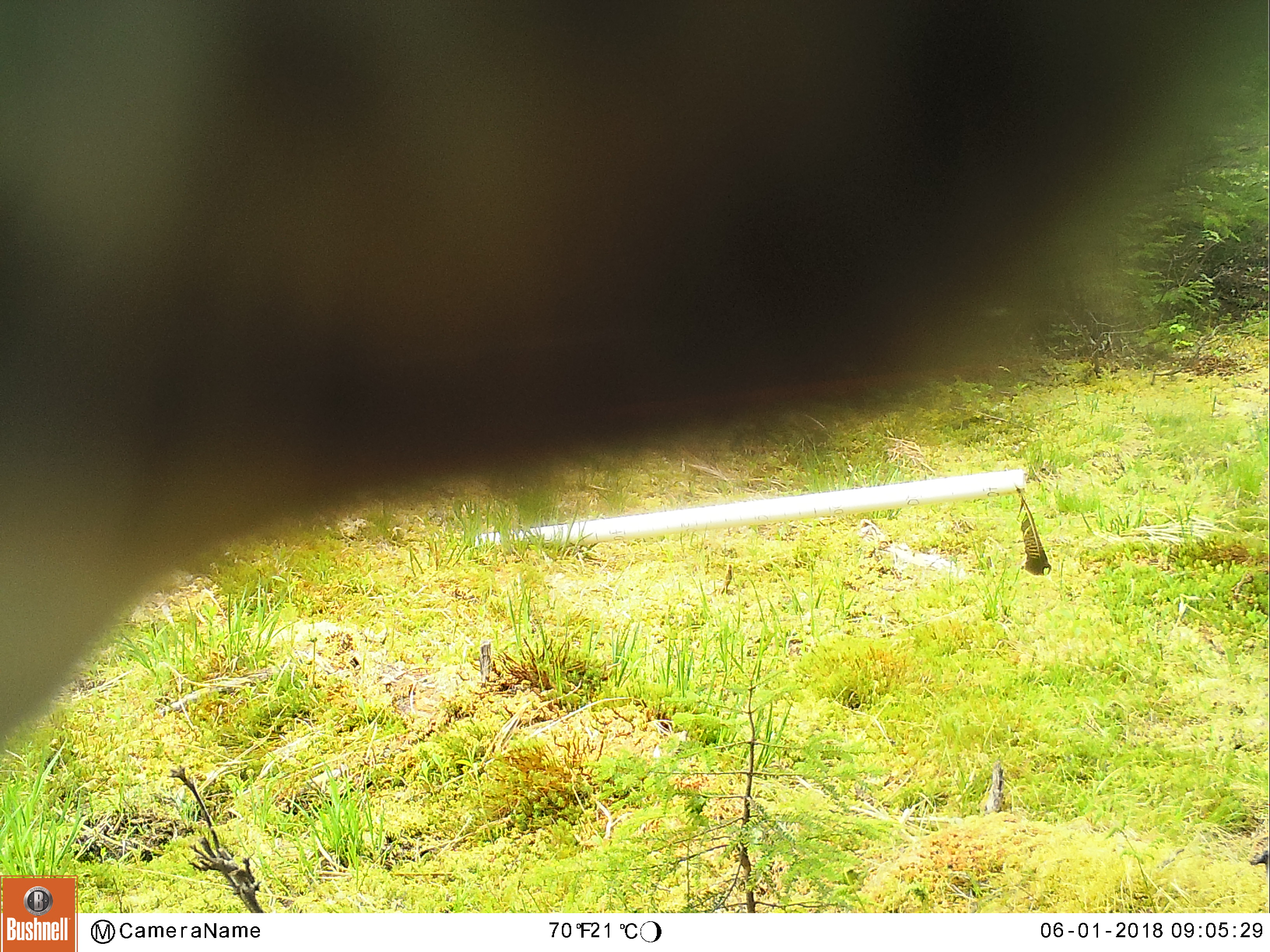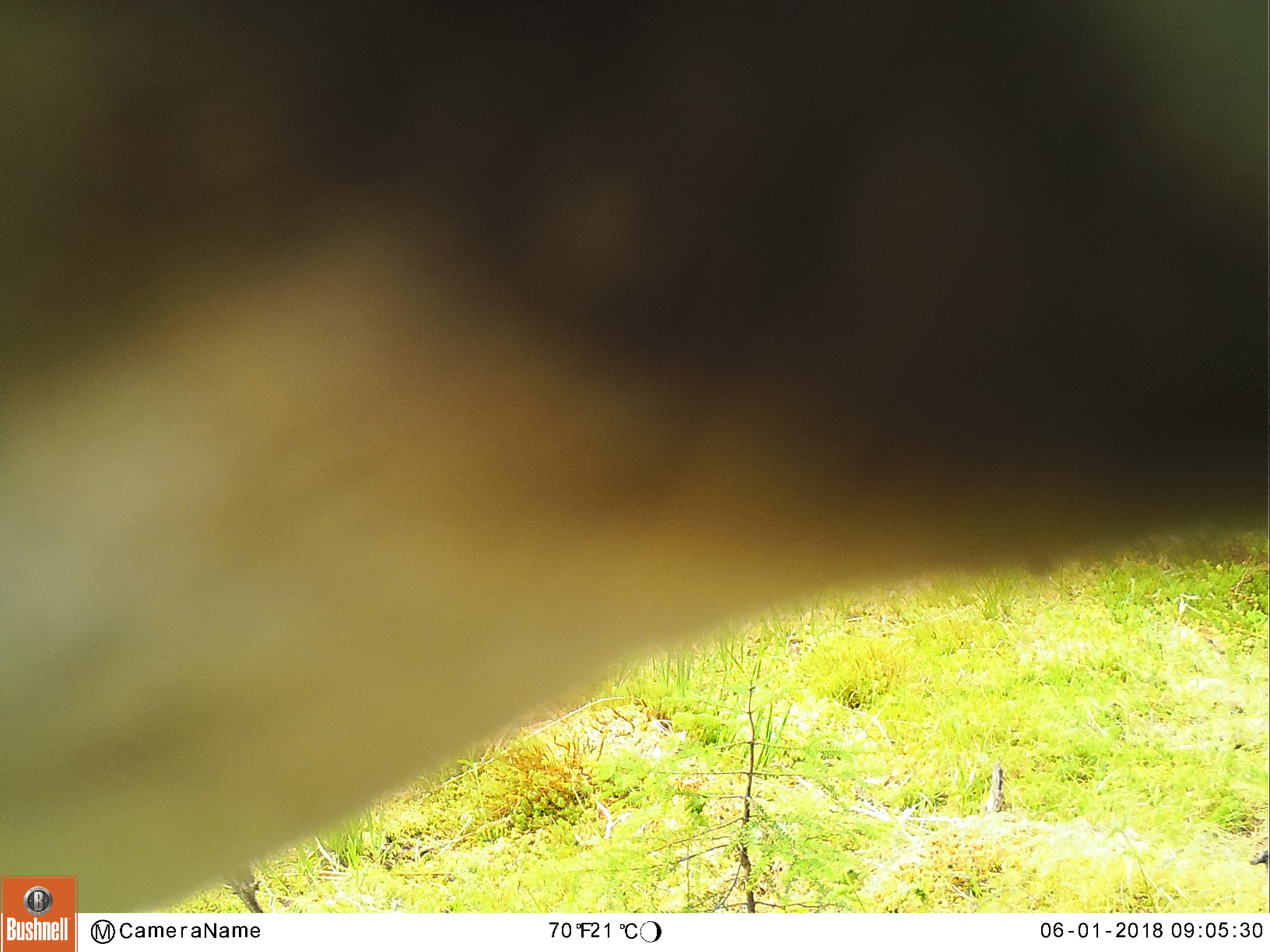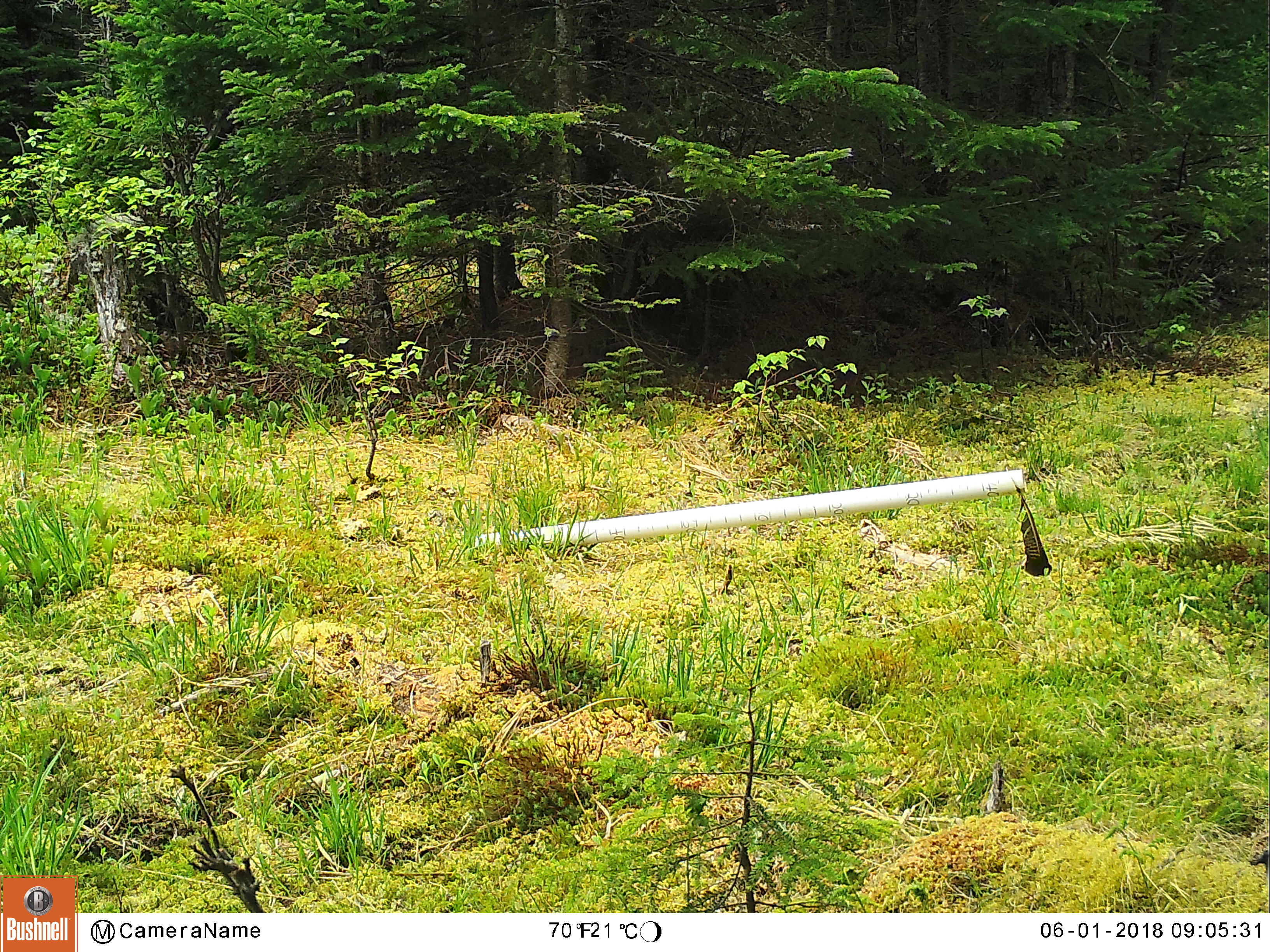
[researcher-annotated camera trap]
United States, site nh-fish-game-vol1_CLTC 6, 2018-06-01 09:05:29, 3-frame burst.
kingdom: Animalia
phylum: Chordata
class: Mammalia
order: Artiodactyla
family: Cervidae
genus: Odocoileus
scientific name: Odocoileus virginianus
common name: white-tailed deer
White-tailed deer (Odocoileus virginianus).